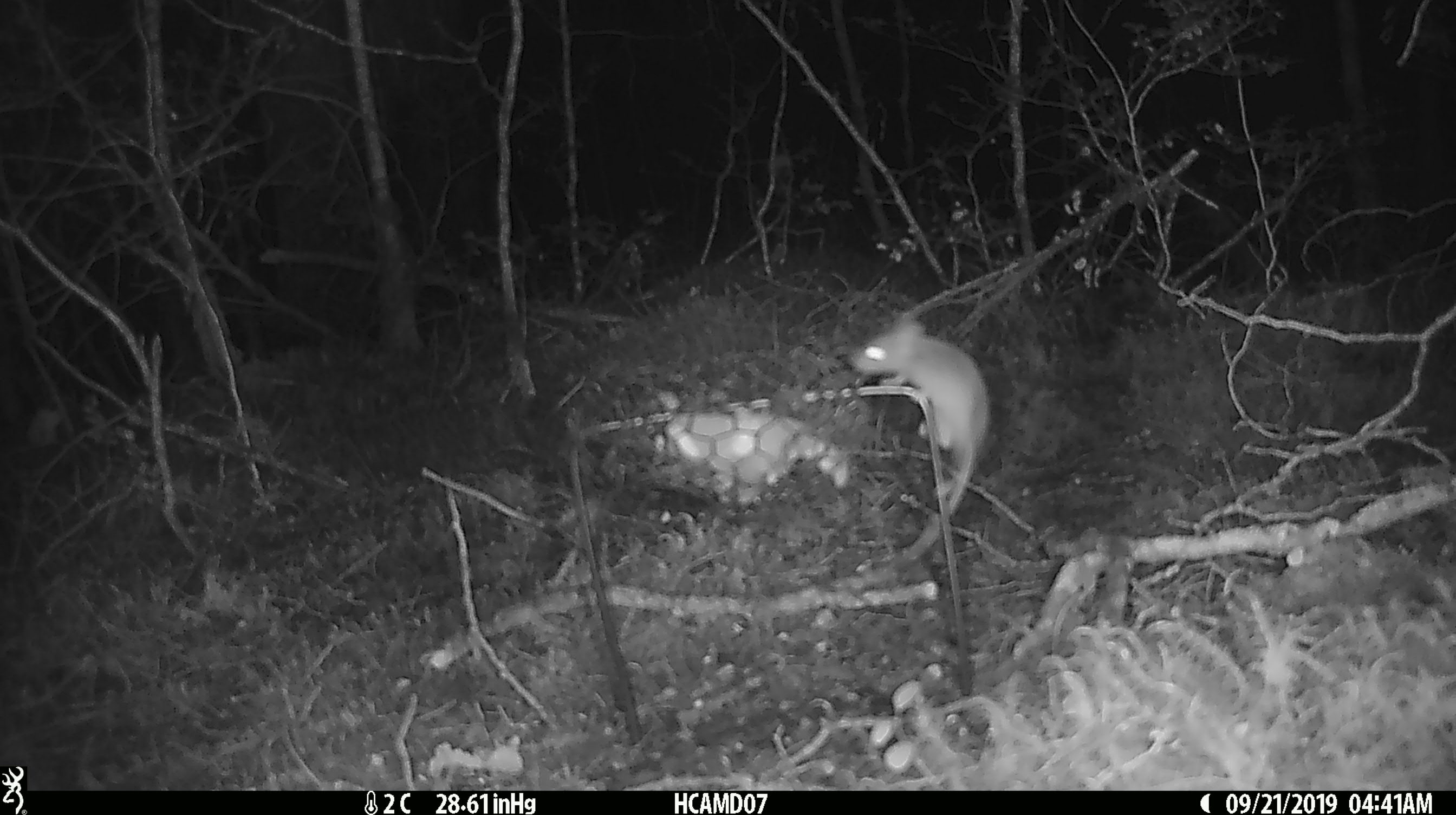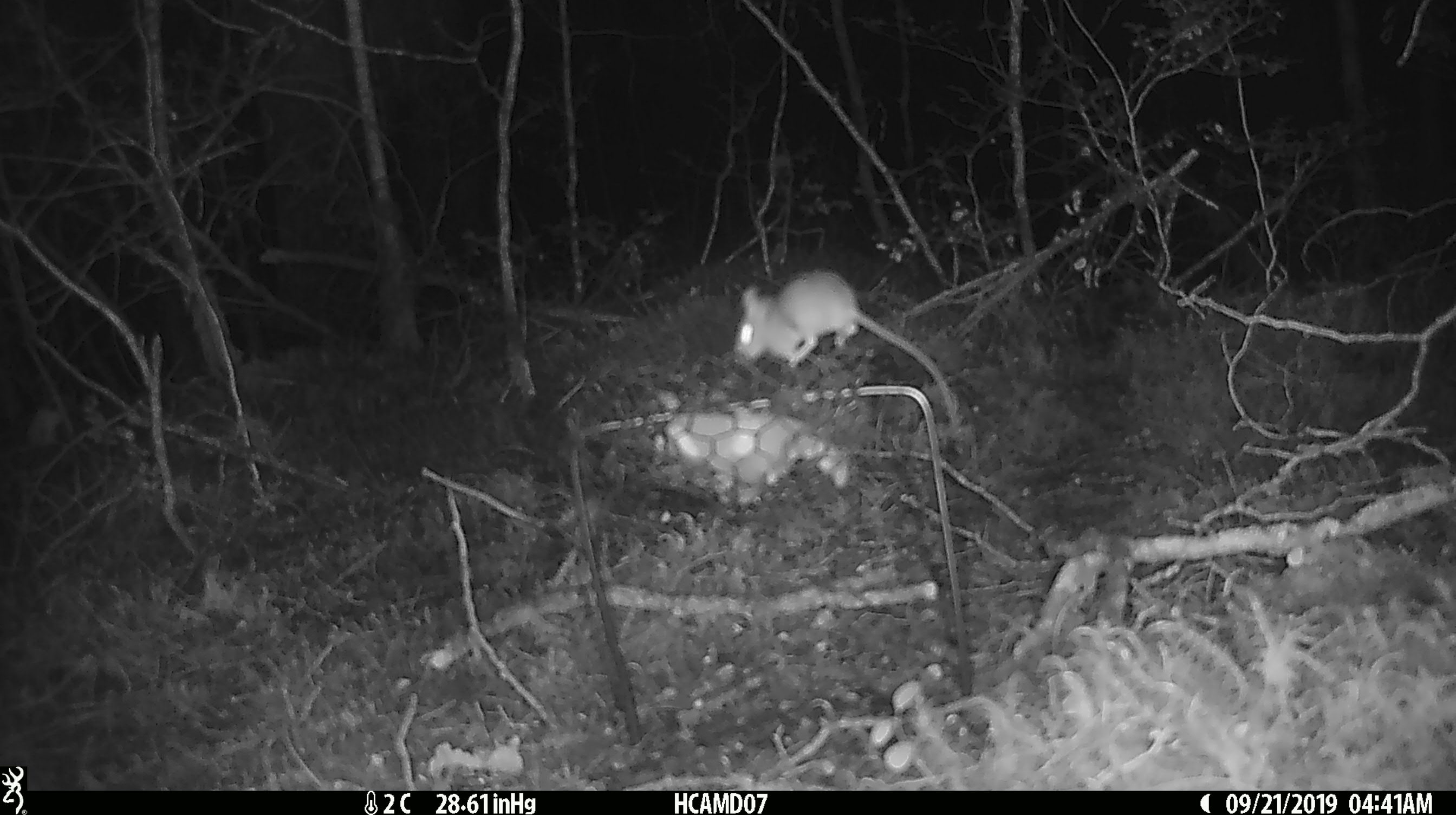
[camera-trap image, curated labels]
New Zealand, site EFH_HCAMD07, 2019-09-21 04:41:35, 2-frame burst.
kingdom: Animalia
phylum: Chordata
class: Mammalia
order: Rodentia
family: Muridae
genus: Mus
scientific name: Mus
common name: mouse